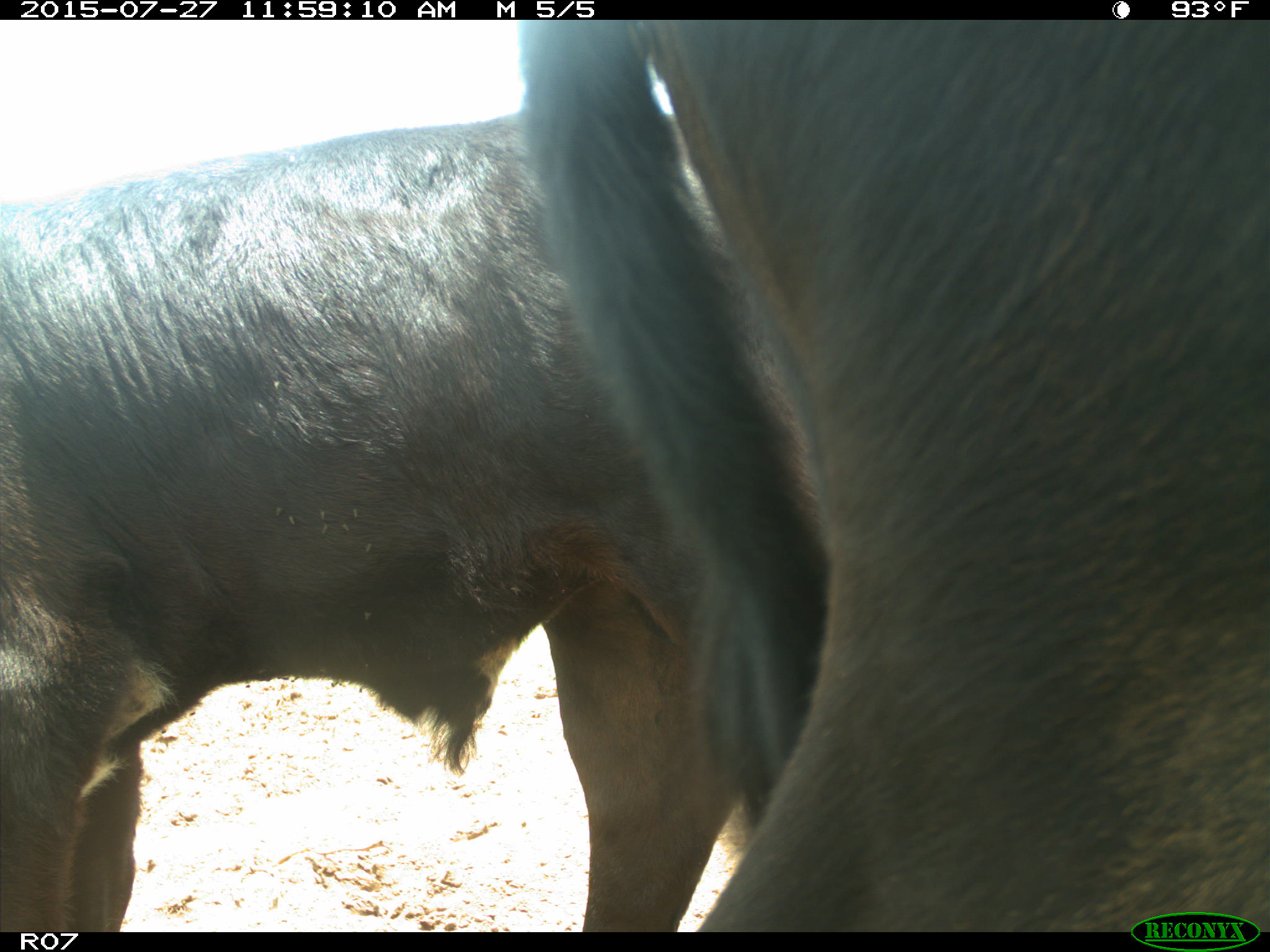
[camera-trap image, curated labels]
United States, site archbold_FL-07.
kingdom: Animalia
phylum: Chordata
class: Mammalia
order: Artiodactyla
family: Bovidae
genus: Bos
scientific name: Bos taurus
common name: domestic cow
Bos taurus (domestic cow).